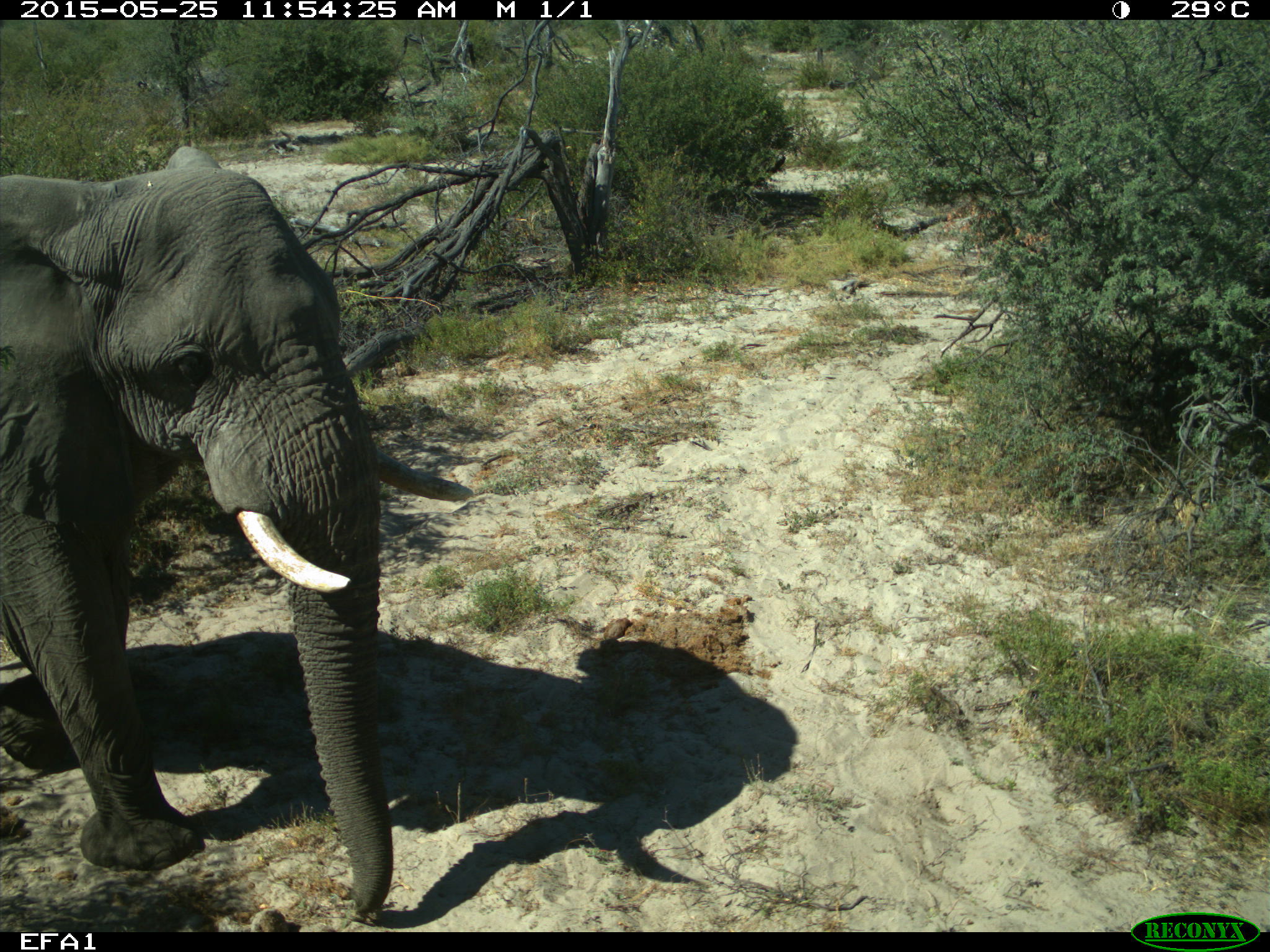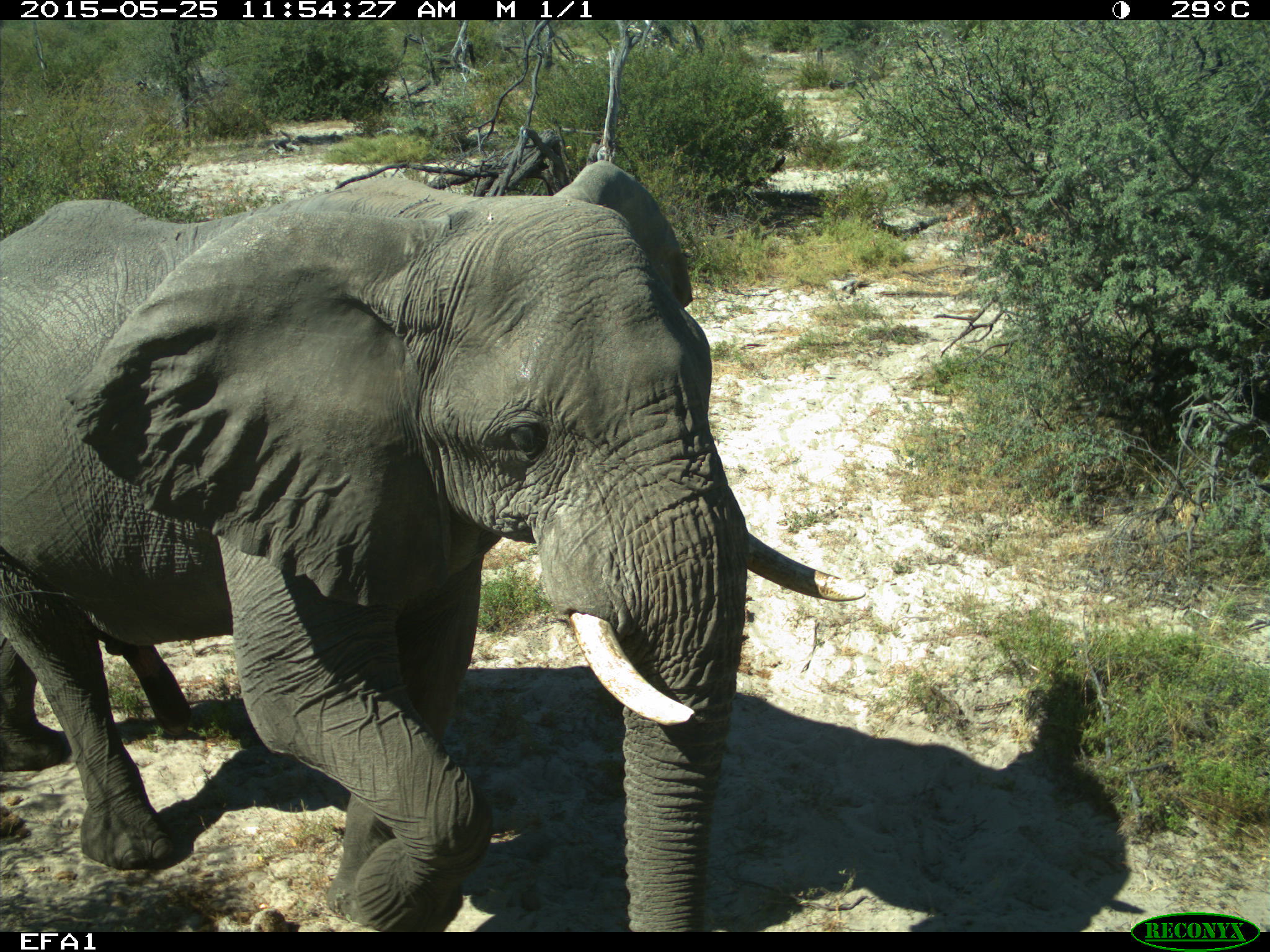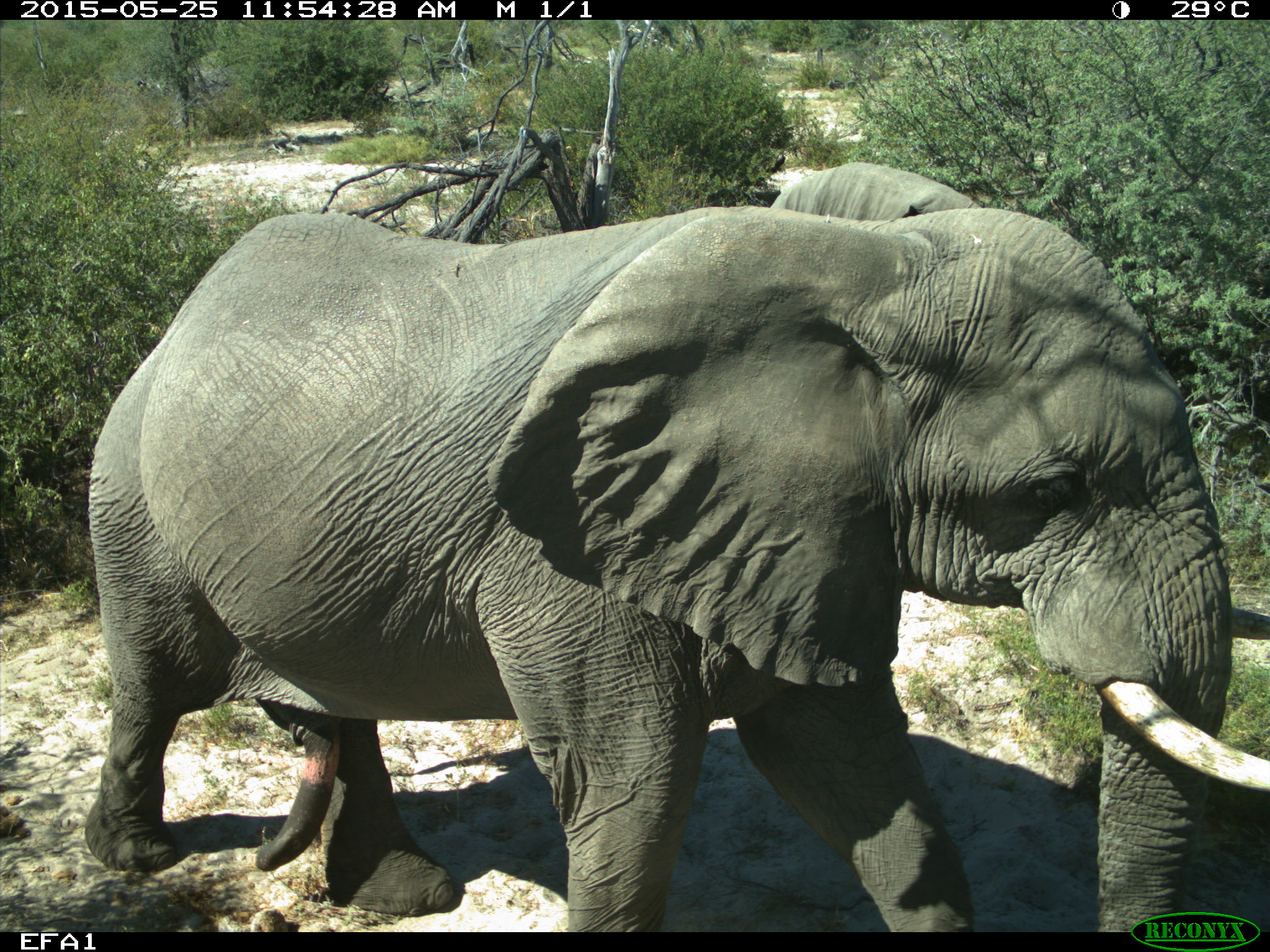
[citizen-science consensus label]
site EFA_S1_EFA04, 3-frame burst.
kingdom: Animalia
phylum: Chordata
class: Mammalia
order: Proboscidea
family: Elephantidae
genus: Loxodonta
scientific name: Loxodonta africana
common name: african bush elephant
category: elephant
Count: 1.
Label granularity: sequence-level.